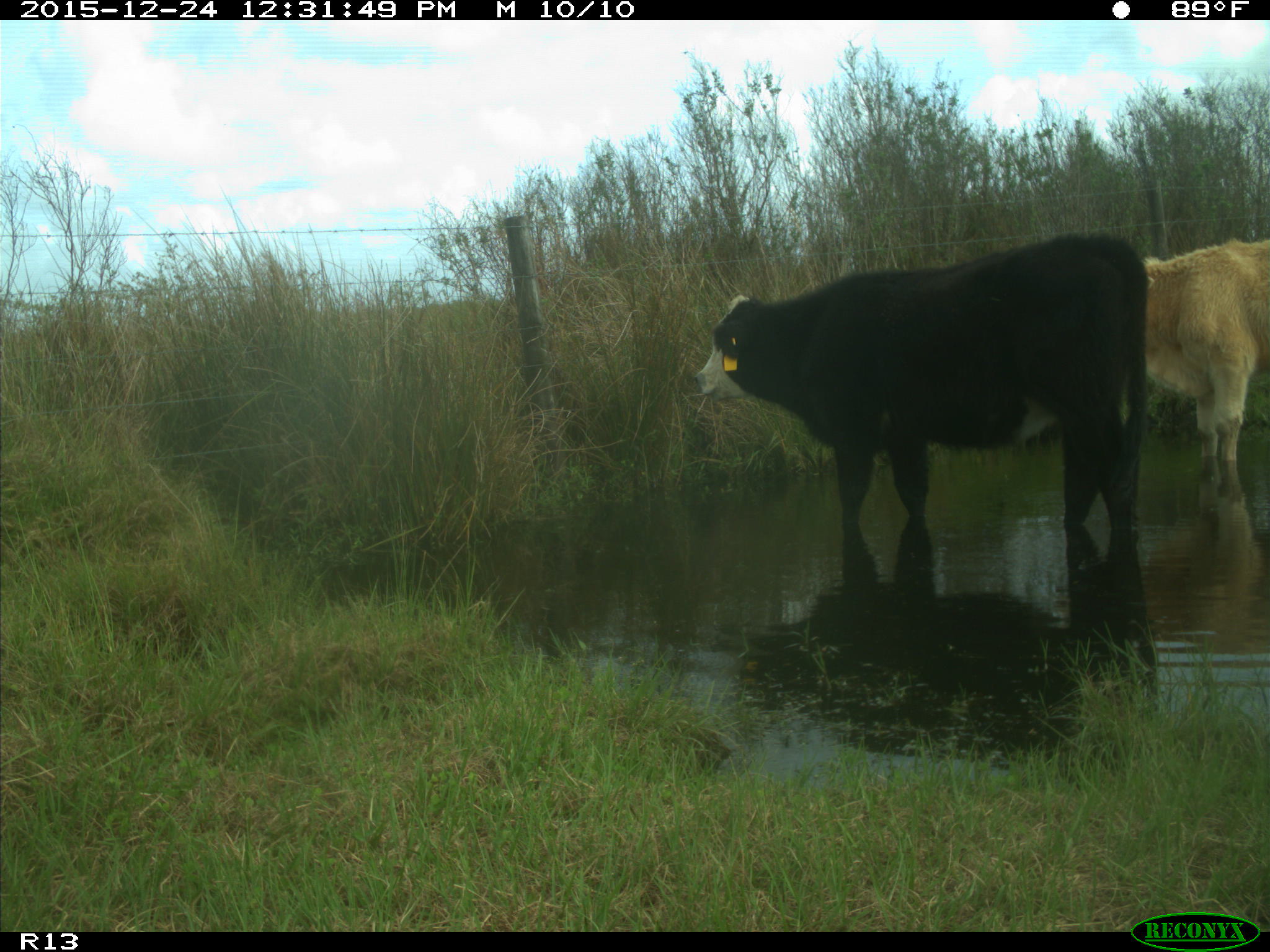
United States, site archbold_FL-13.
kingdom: Animalia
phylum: Chordata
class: Mammalia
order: Artiodactyla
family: Bovidae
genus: Bos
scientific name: Bos taurus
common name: domestic cow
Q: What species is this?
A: Bos taurus (domestic cow).